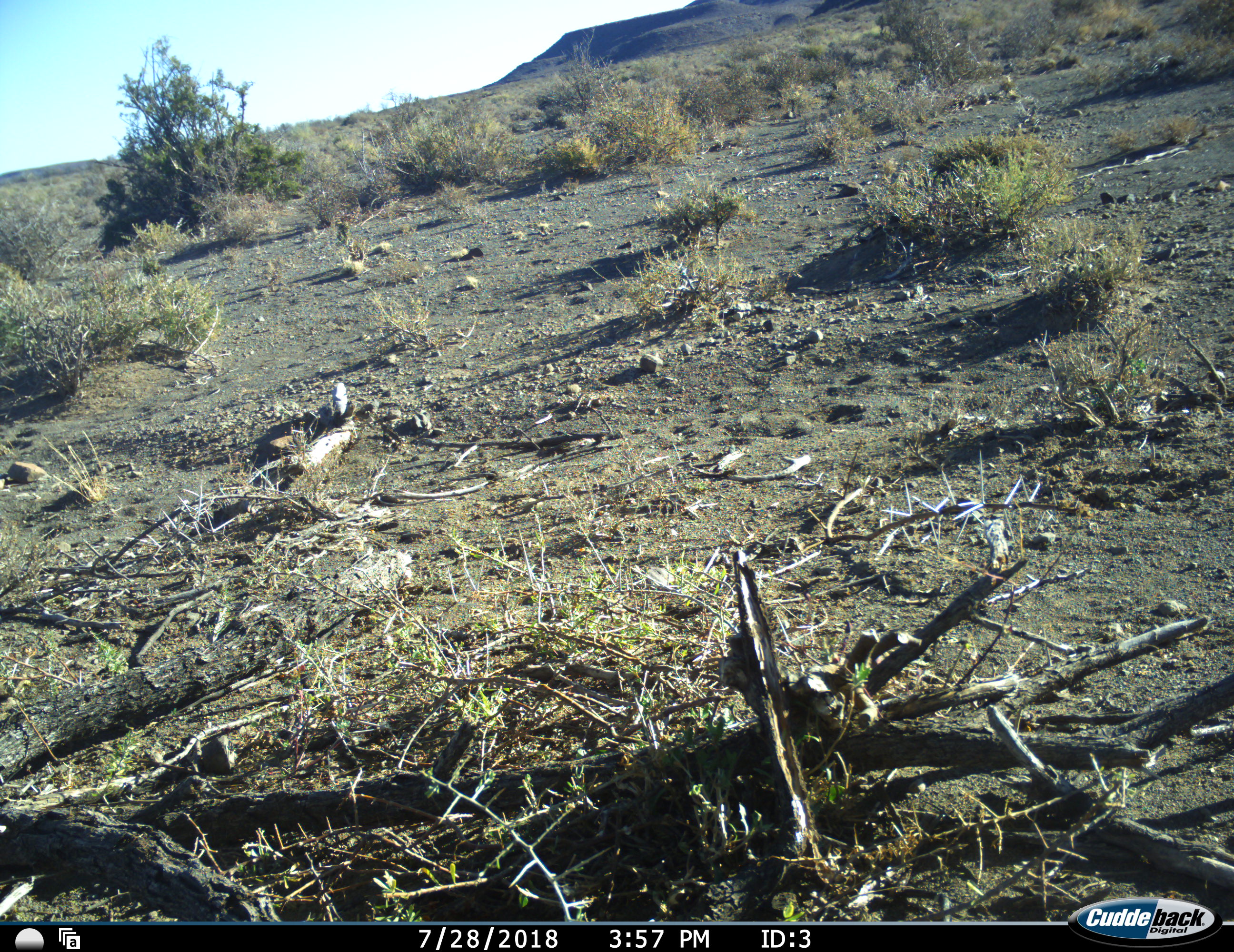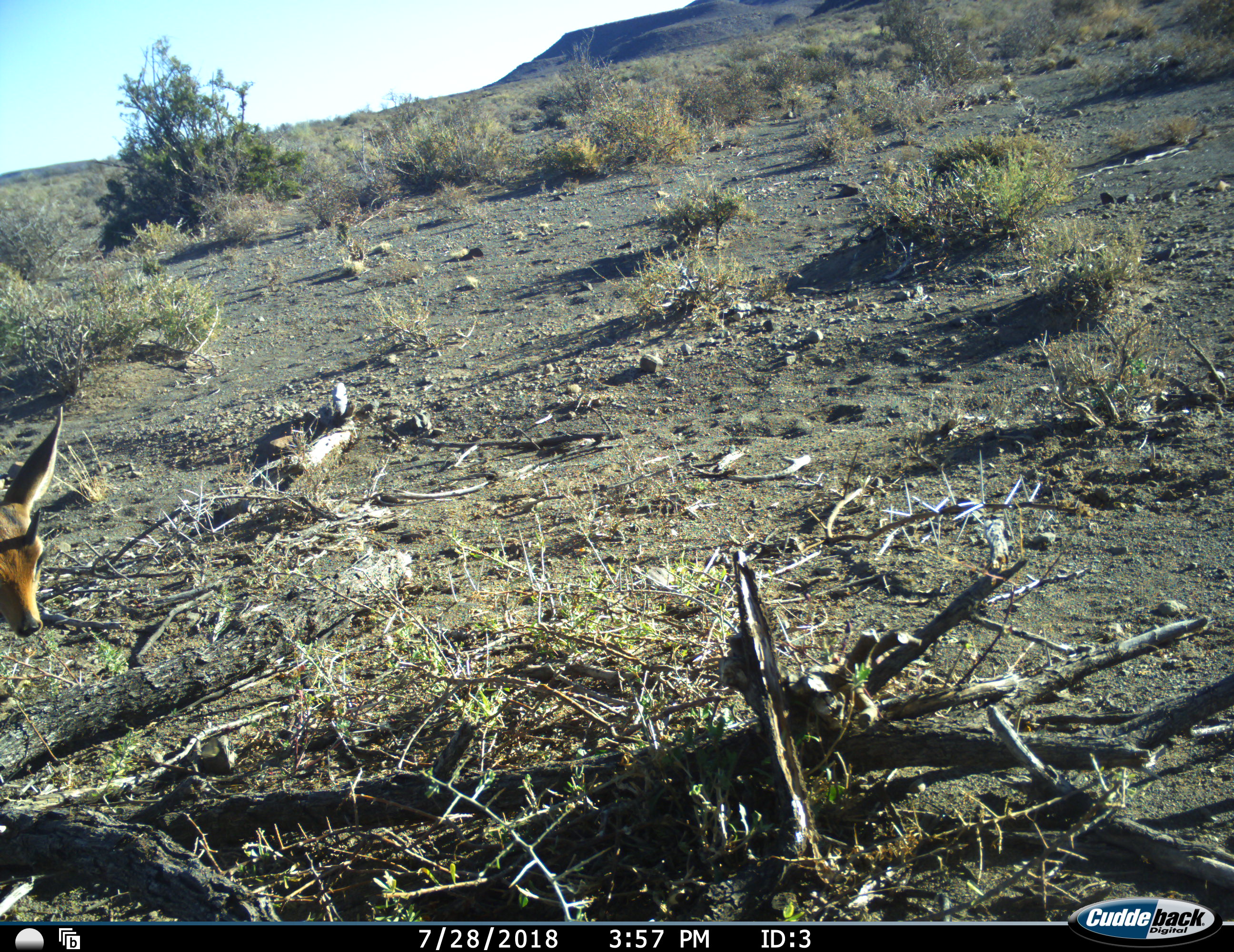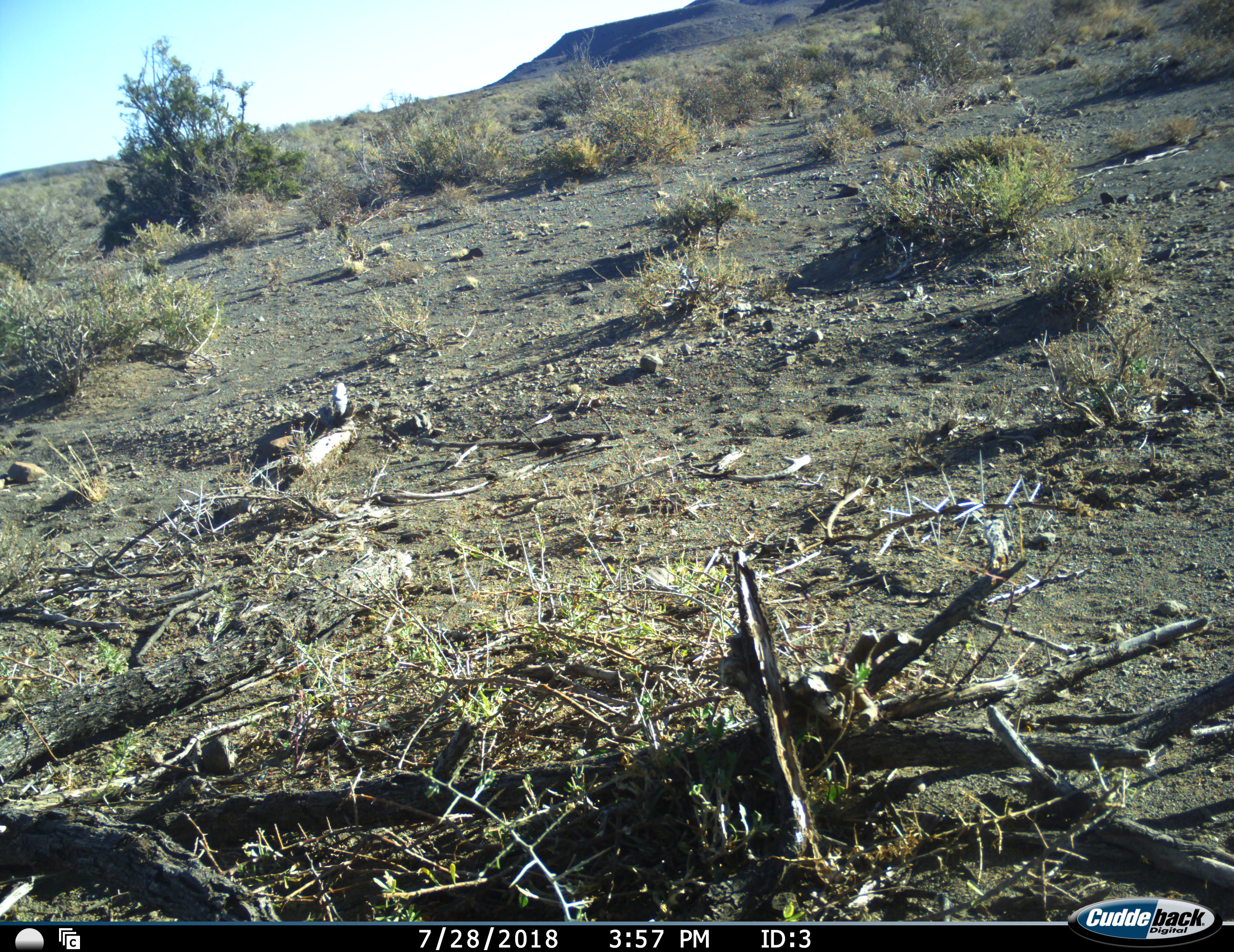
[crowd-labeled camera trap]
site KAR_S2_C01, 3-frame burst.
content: unidentified animal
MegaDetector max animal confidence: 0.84